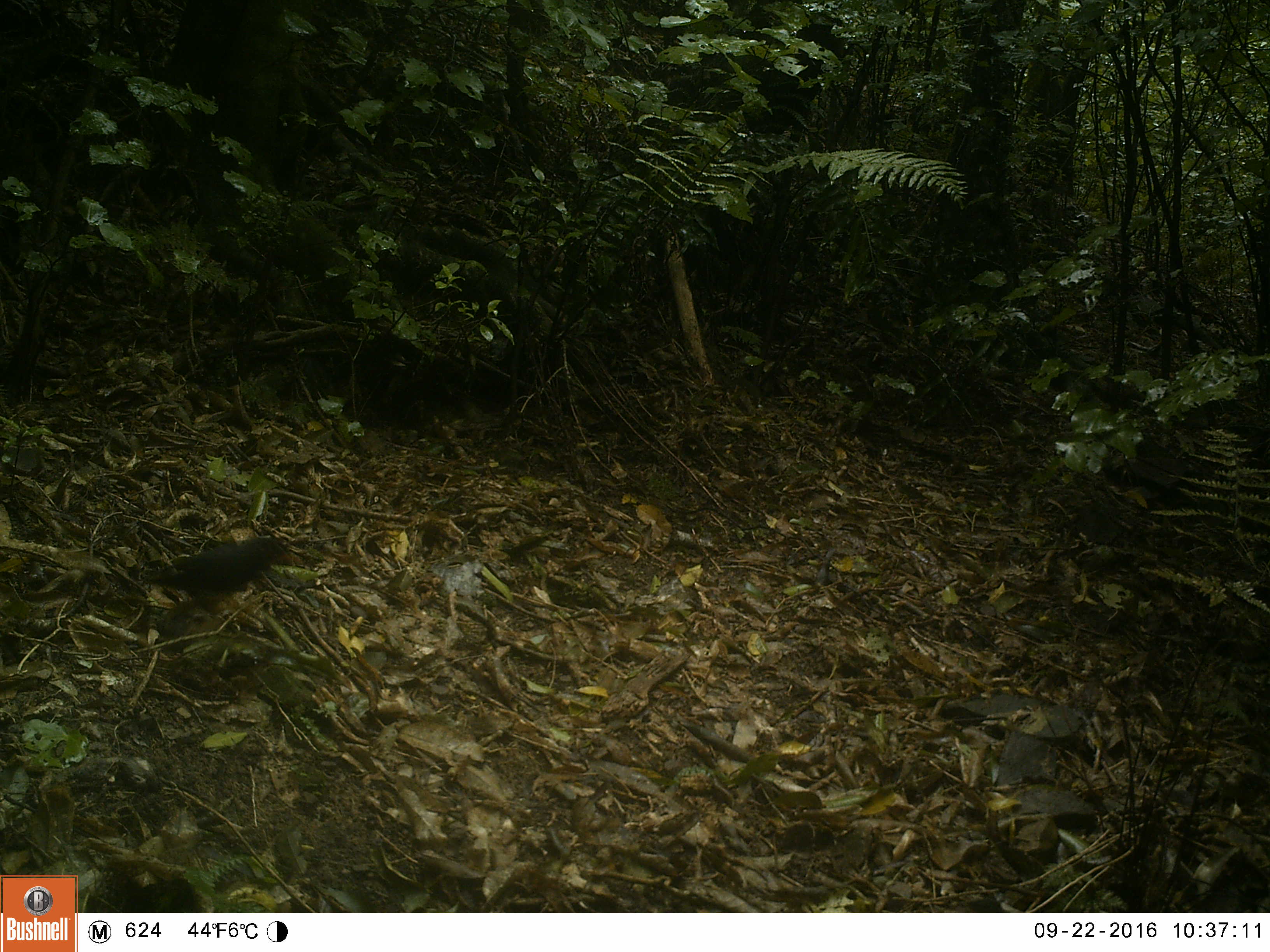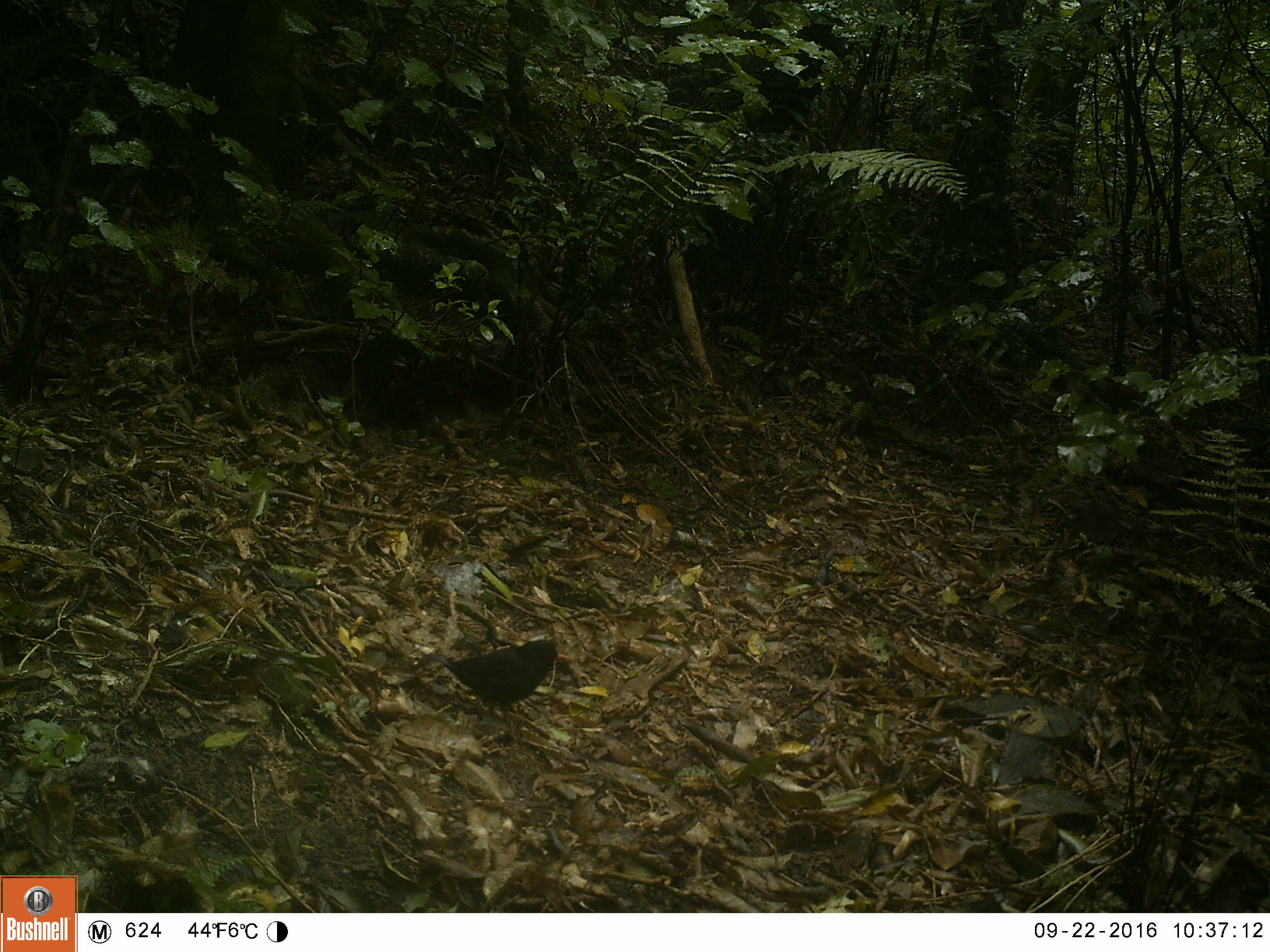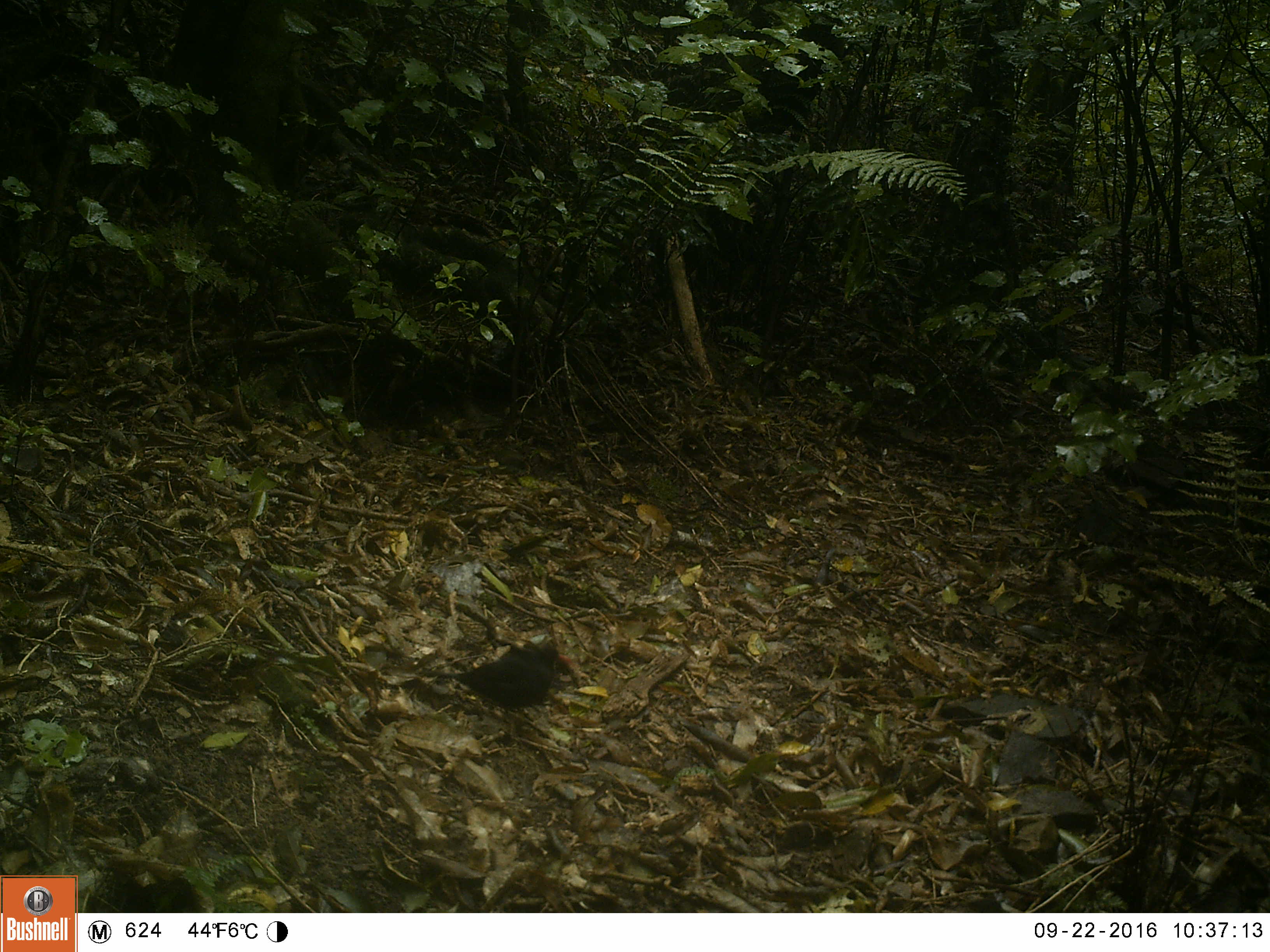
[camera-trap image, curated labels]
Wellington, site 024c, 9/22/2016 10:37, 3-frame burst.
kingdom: Animalia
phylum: Chordata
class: Aves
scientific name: Aves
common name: bird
Bird (Aves).